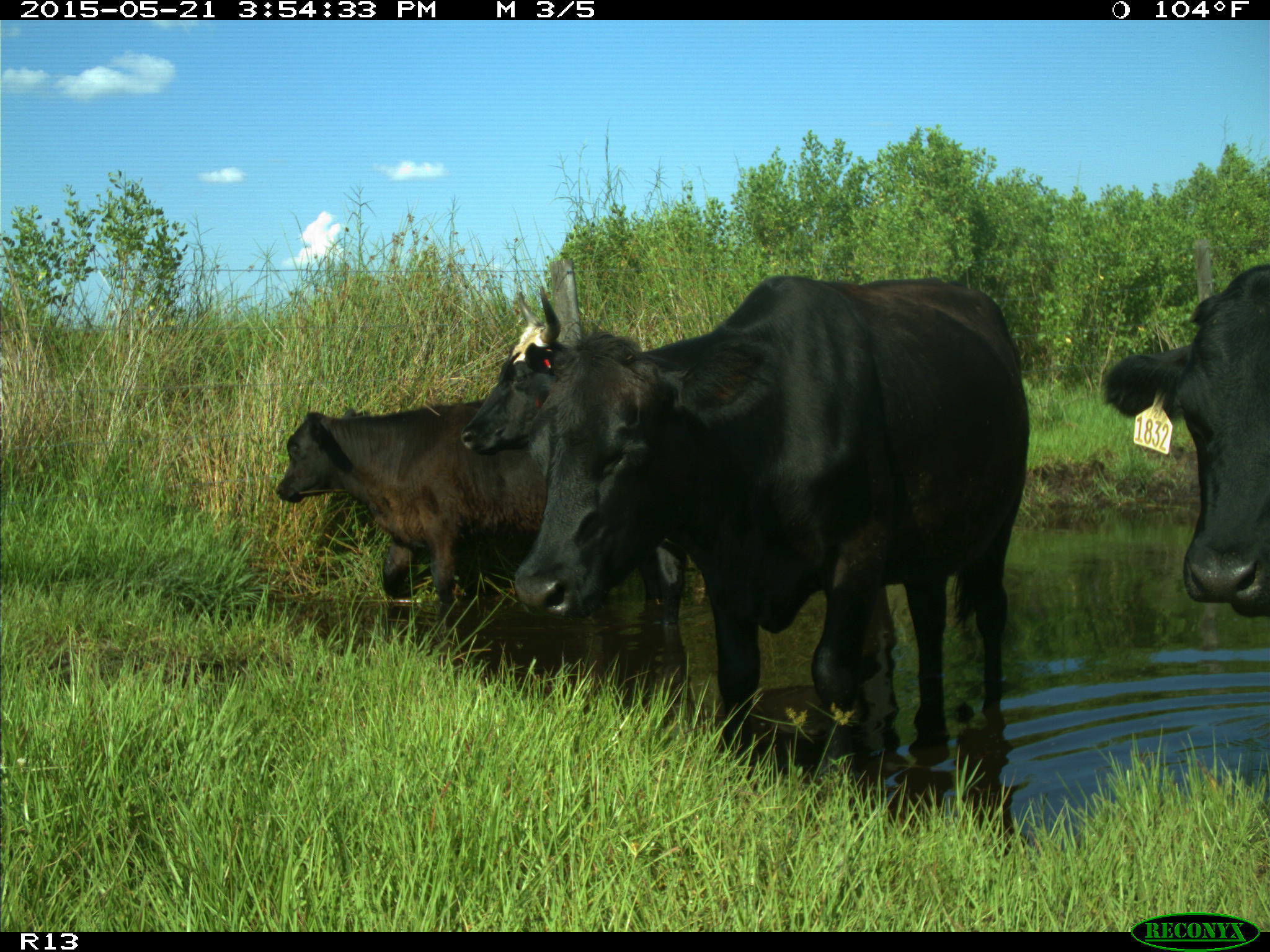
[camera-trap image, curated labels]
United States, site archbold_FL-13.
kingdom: Animalia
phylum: Chordata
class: Mammalia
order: Artiodactyla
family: Bovidae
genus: Bos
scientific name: Bos taurus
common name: domestic cow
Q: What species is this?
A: Bos taurus (domestic cow).